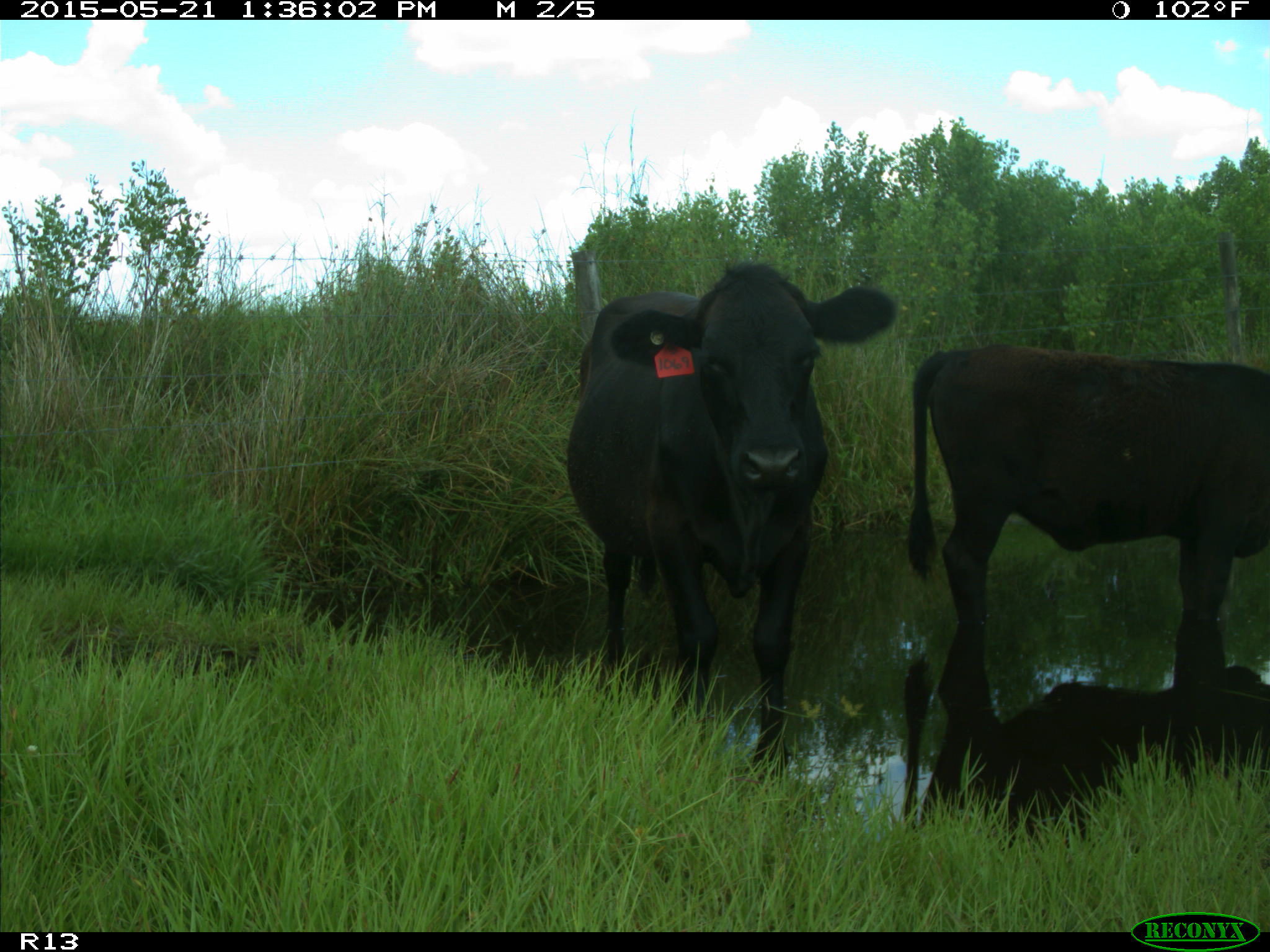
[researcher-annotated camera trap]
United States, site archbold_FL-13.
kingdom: Animalia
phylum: Chordata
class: Mammalia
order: Artiodactyla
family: Bovidae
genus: Bos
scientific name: Bos taurus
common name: domestic cow